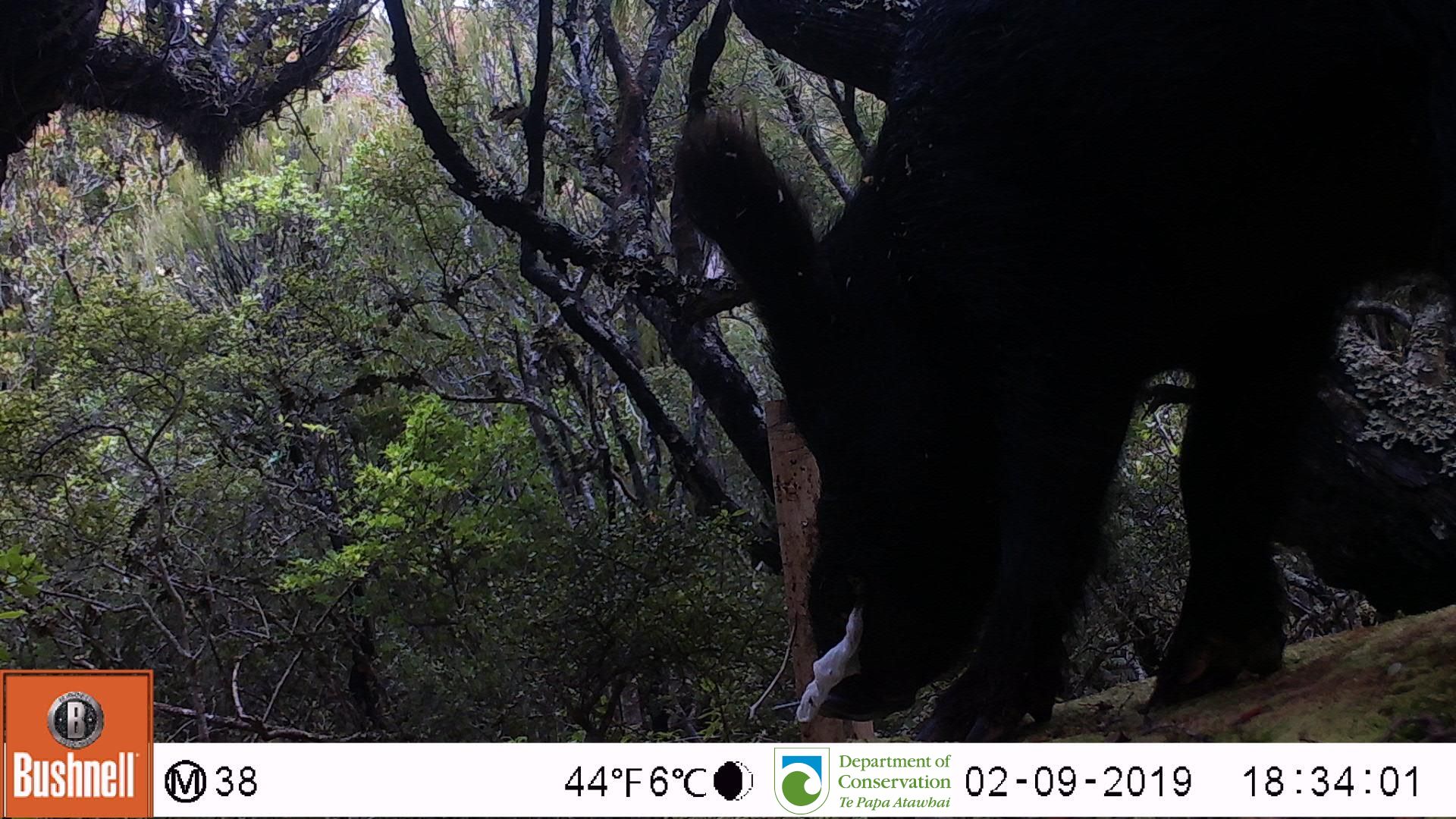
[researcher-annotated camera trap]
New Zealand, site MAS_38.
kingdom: Animalia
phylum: Chordata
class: Mammalia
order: Artiodactyla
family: Suidae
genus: Sus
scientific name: Sus scrofa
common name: pig